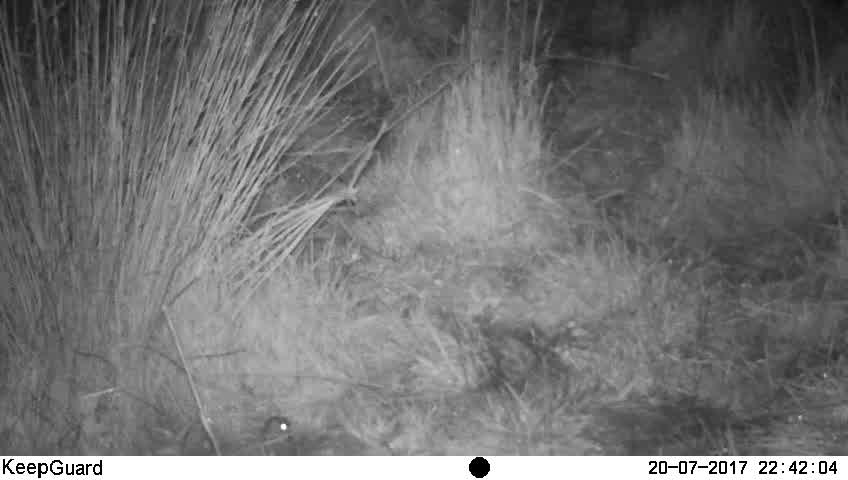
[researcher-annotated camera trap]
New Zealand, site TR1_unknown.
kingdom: Animalia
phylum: Chordata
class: Mammalia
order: Rodentia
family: Muridae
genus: Mus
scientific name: Mus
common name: mouse